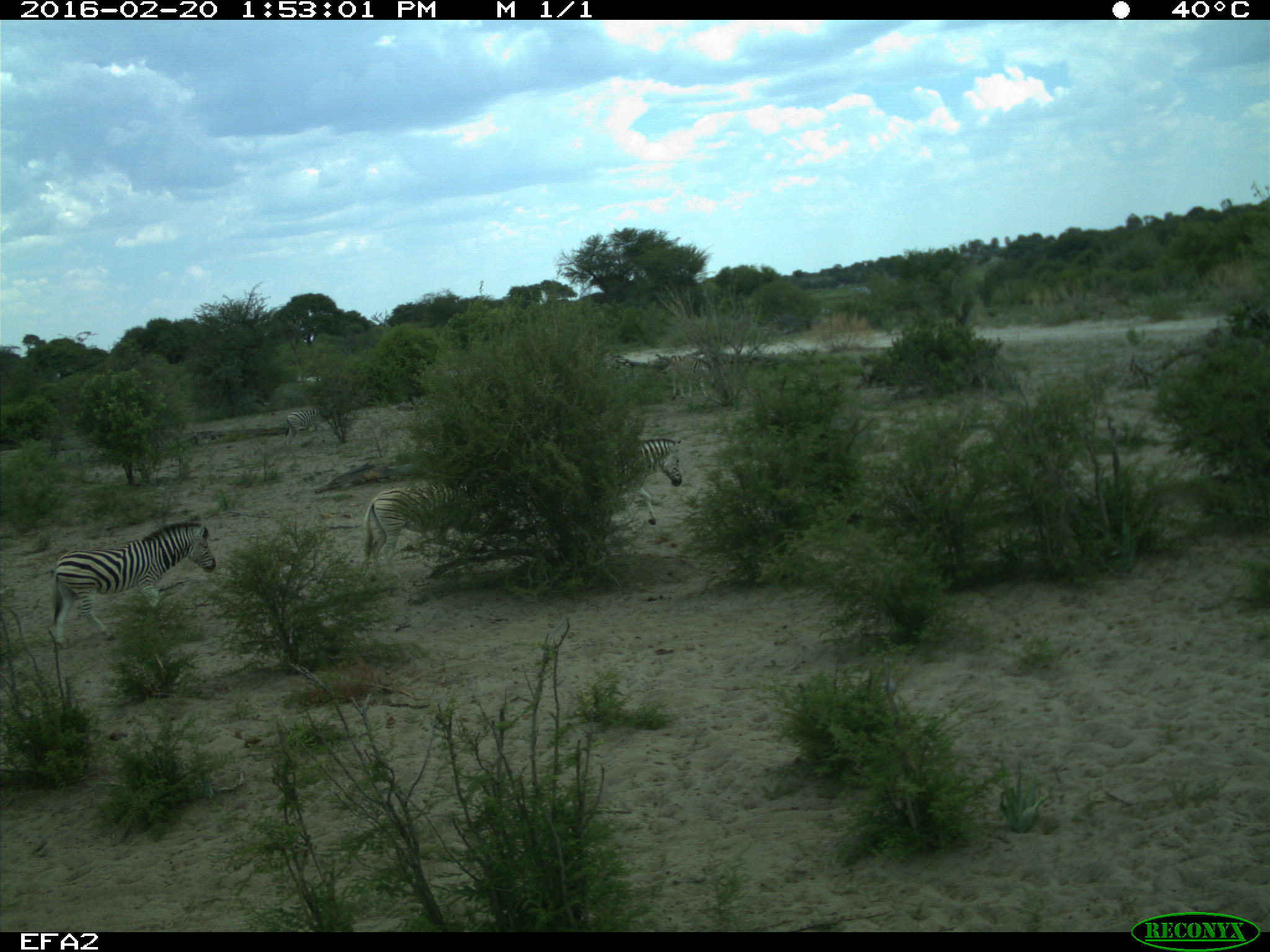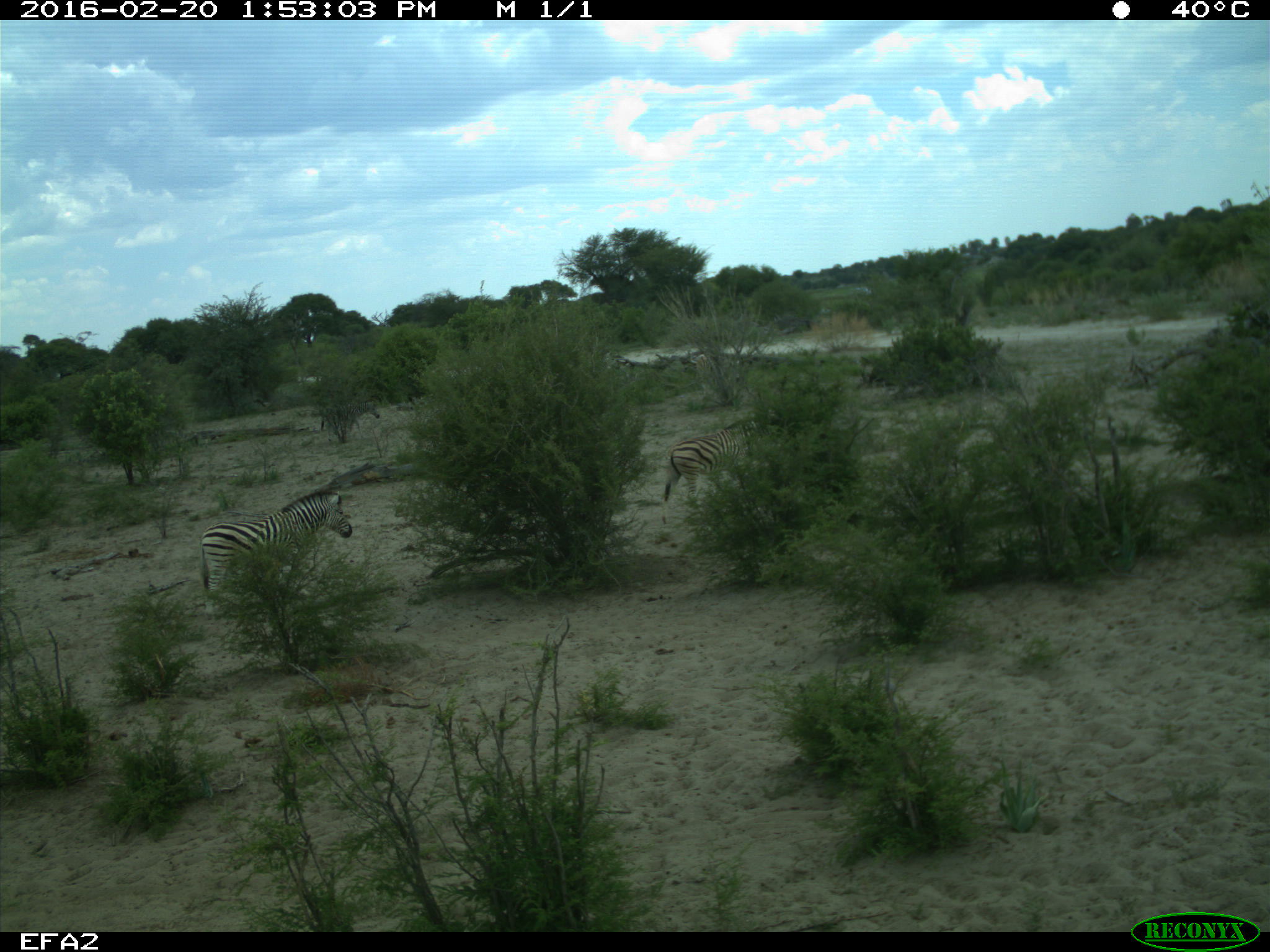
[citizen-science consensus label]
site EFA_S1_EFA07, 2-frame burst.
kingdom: Animalia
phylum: Chordata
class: Mammalia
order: Perissodactyla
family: Equidae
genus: Equus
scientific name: Equus quagga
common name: plains zebra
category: zebraplains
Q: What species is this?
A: Zebraplains (plains zebra) (Equus quagga).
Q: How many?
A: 5.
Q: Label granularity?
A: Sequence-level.